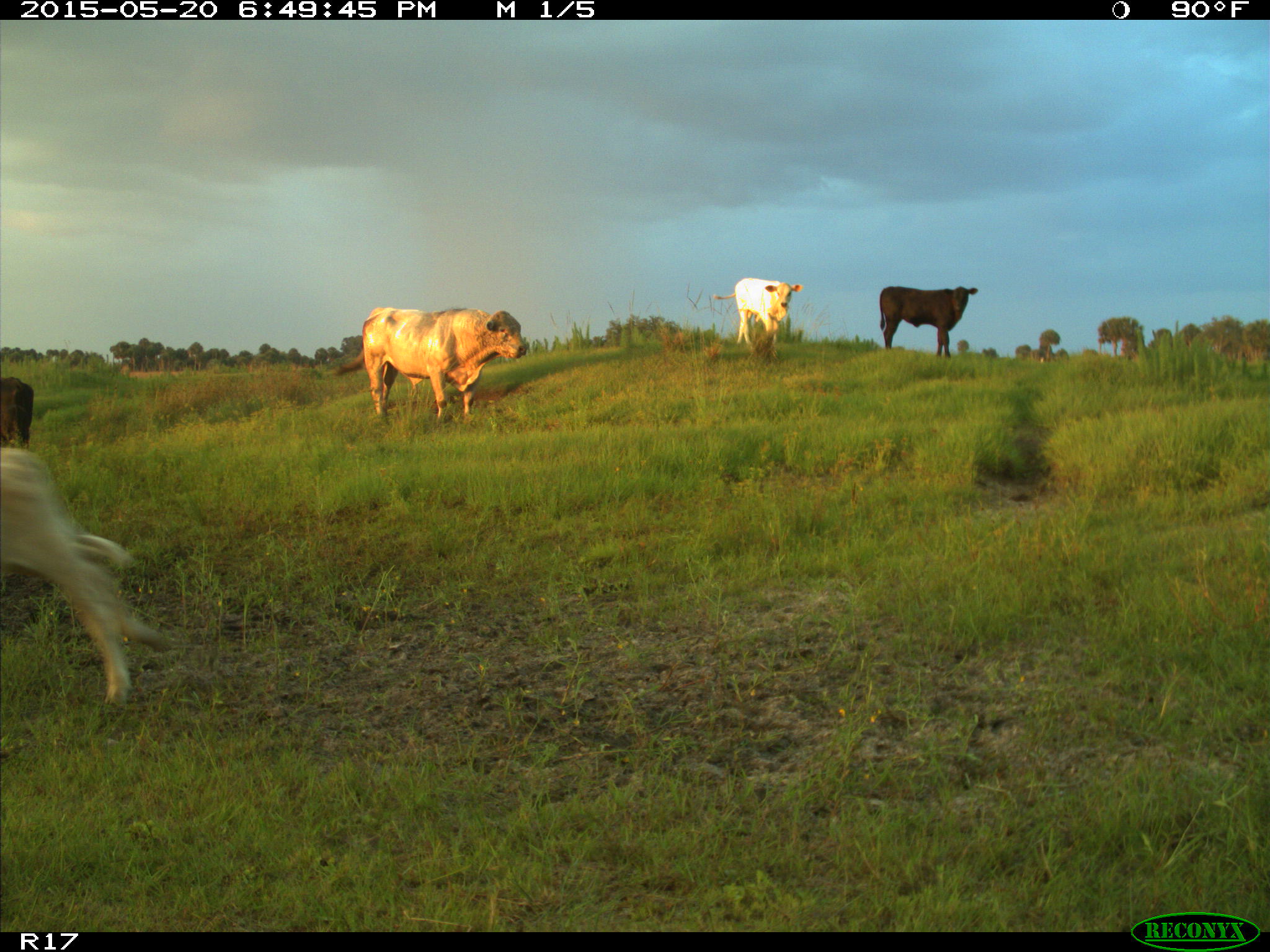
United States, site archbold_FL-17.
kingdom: Animalia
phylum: Chordata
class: Mammalia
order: Artiodactyla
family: Bovidae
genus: Bos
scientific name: Bos taurus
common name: domestic cow